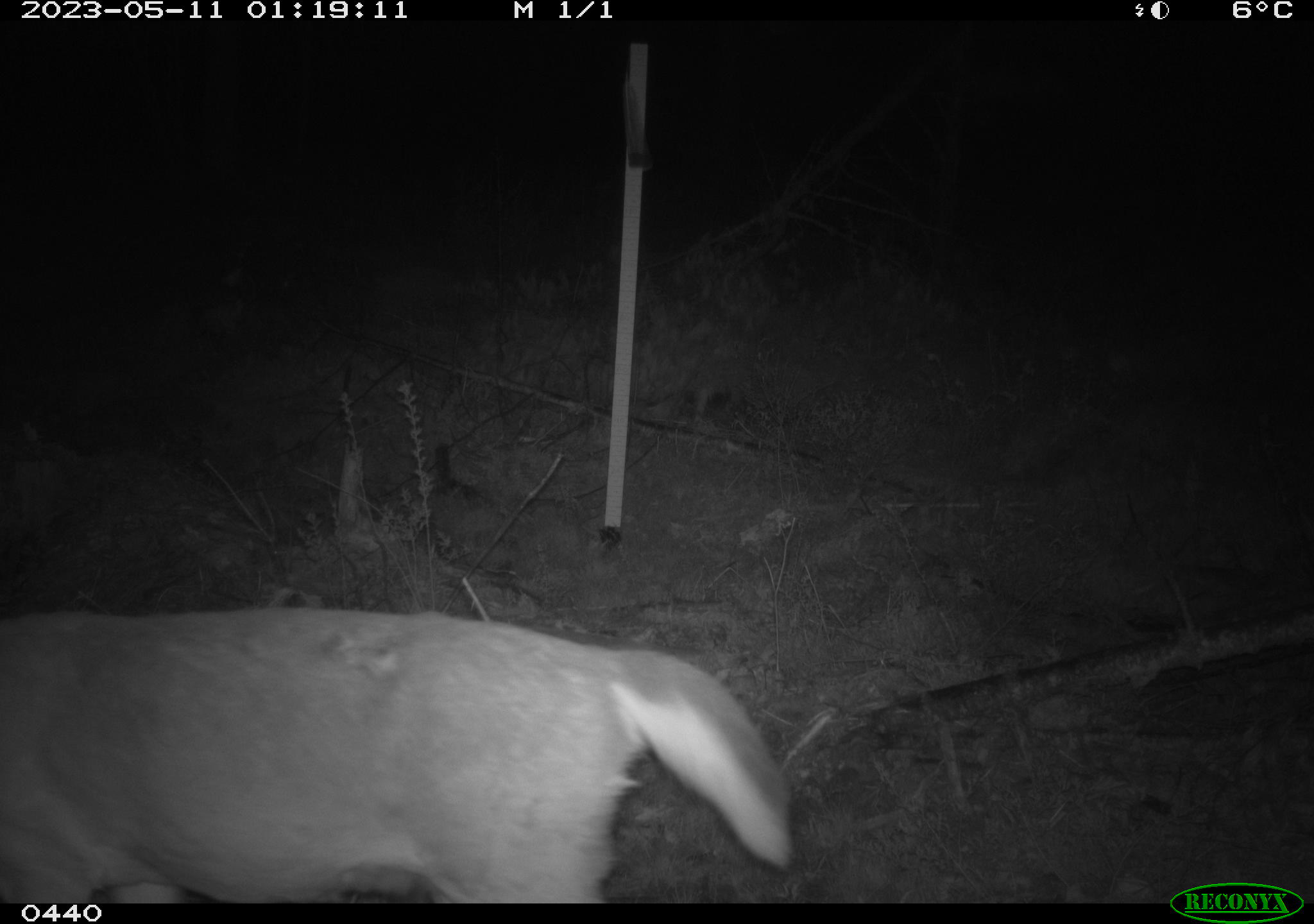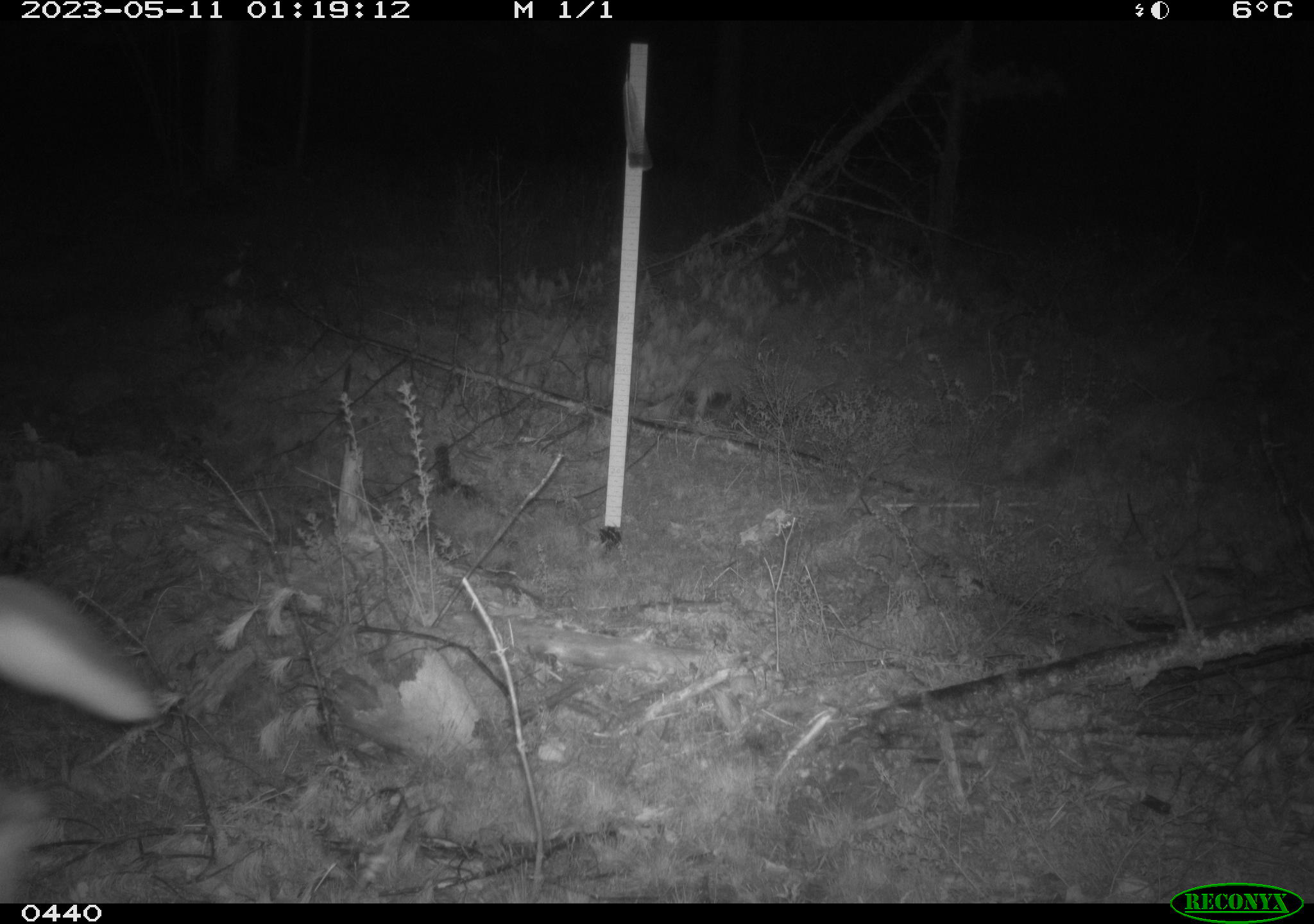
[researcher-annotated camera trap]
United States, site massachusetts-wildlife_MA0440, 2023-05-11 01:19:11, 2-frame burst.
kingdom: Animalia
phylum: Chordata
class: Mammalia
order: Artiodactyla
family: Cervidae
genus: Odocoileus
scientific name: Odocoileus virginianus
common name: white-tailed deer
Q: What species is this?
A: White-tailed deer (Odocoileus virginianus).